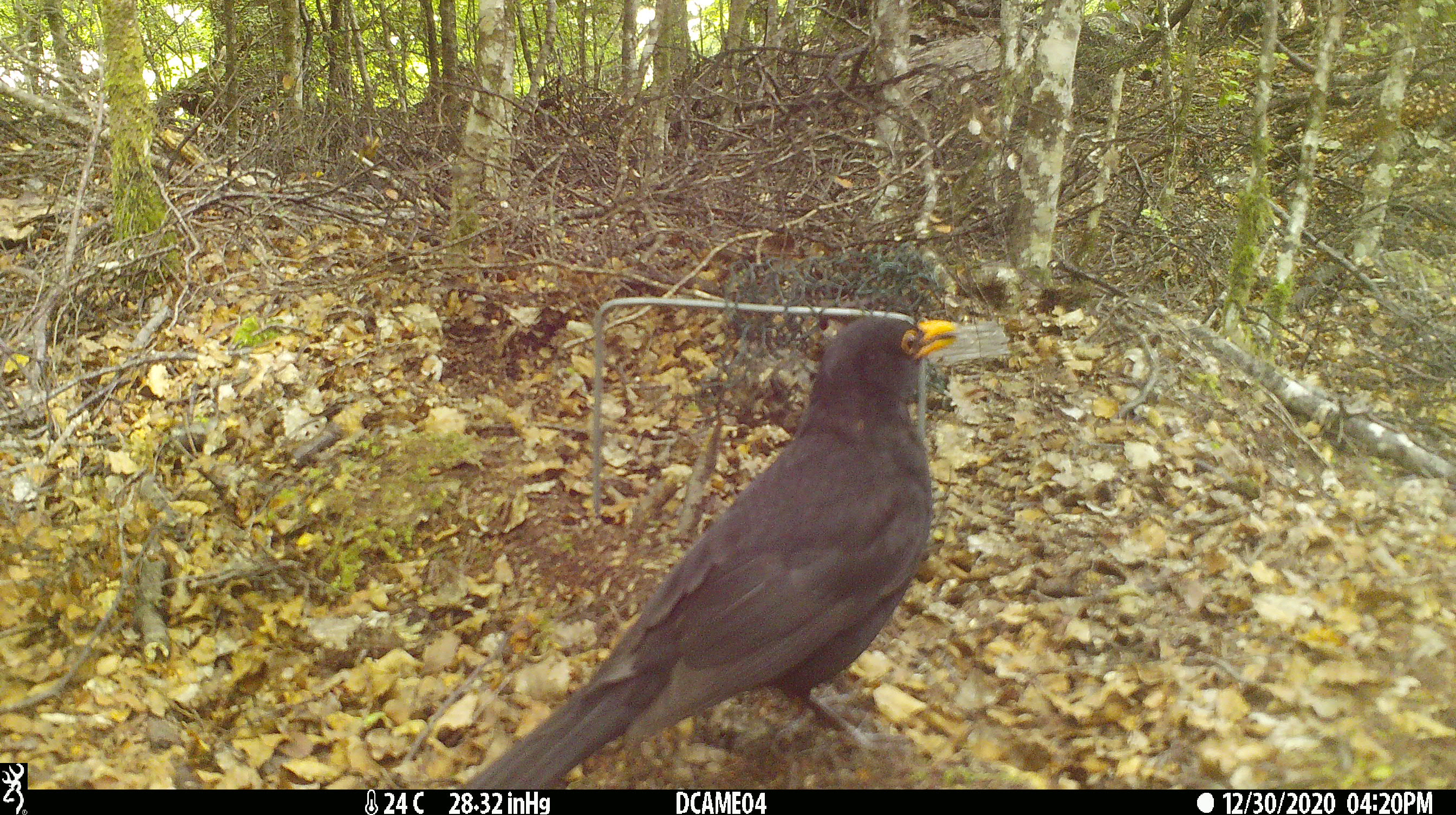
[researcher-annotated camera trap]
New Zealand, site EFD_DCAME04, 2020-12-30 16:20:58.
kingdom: Animalia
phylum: Chordata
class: Aves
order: Passeriformes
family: Turdidae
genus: Turdus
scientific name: Turdus merula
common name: eurasian blackbird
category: blackbird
Blackbird (eurasian blackbird) (Turdus merula).